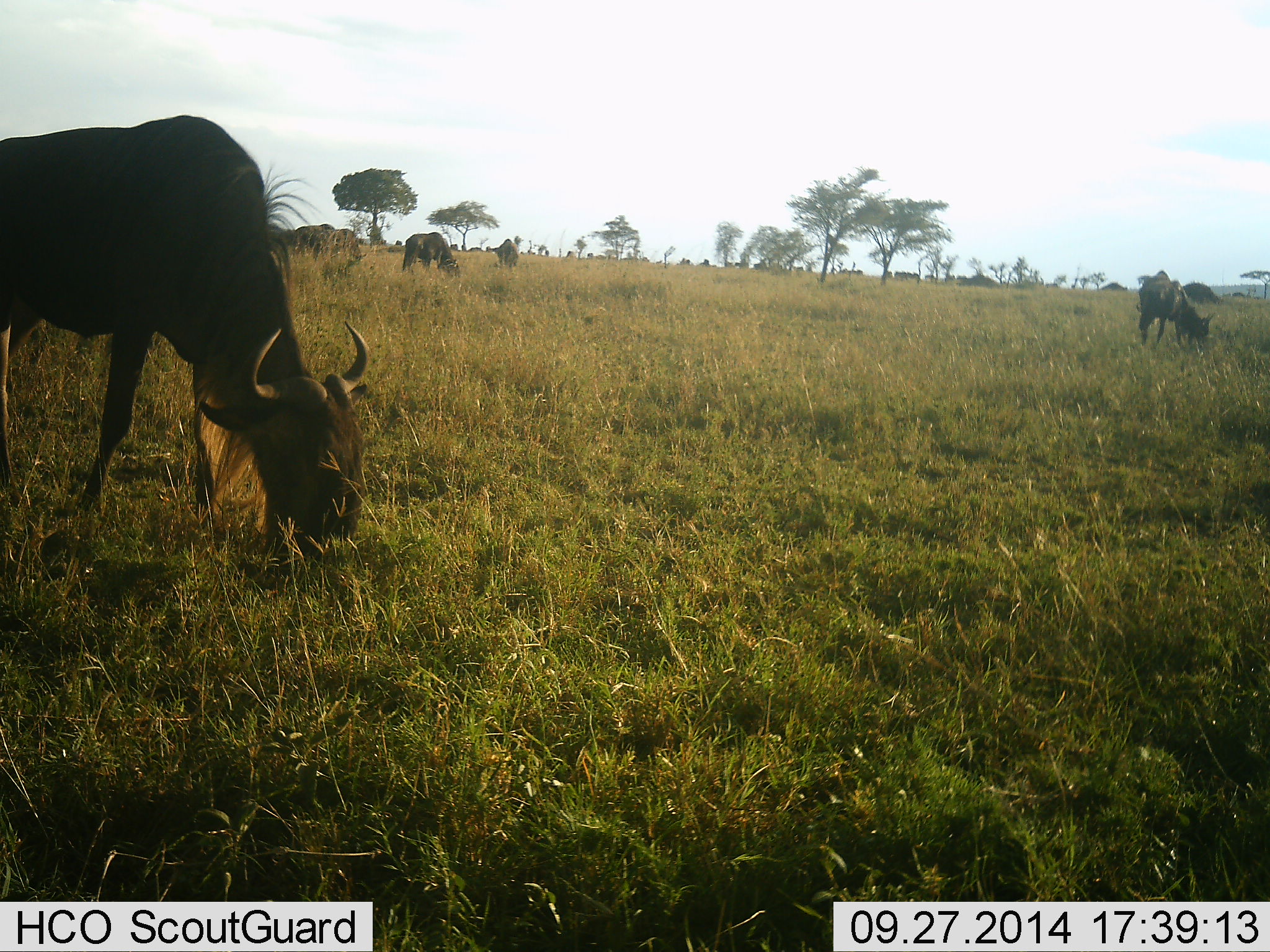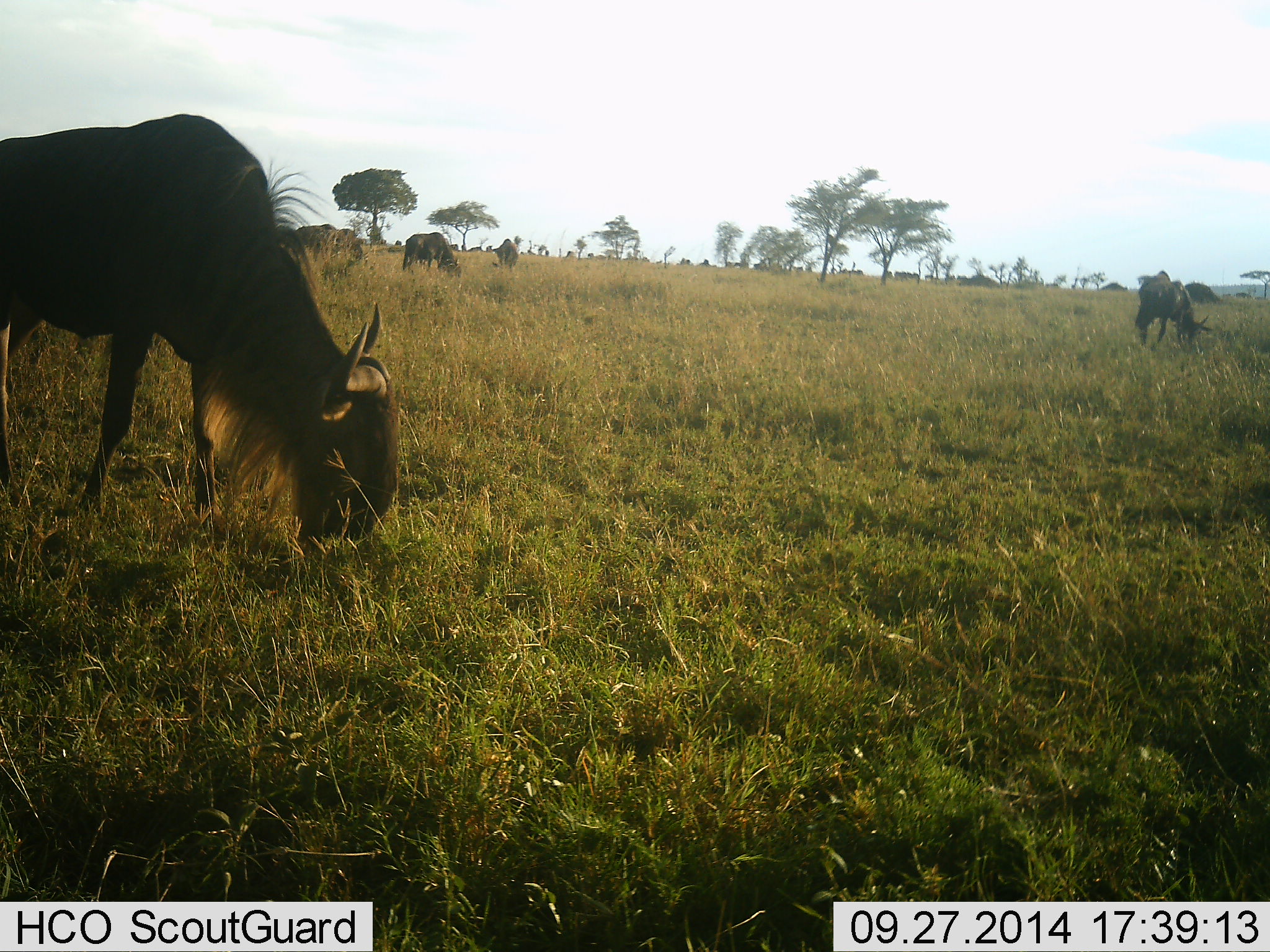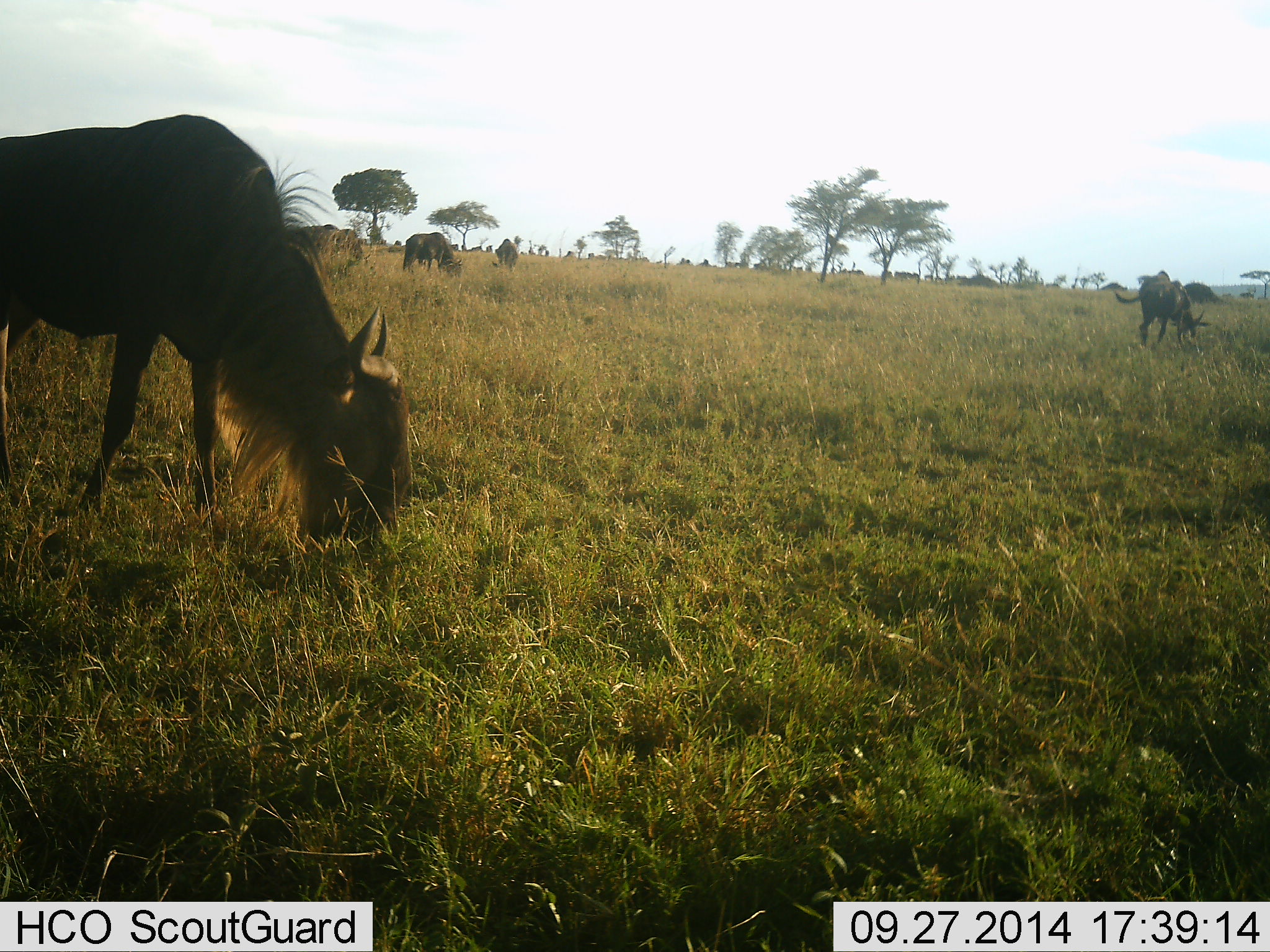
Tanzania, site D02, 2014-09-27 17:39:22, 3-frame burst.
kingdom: Animalia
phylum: Chordata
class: Mammalia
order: Artiodactyla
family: Bovidae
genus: Connochaetes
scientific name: Connochaetes taurinus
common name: blue wildebeest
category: wildebeest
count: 6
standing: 40%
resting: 0%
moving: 20%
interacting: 10%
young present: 0%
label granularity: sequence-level